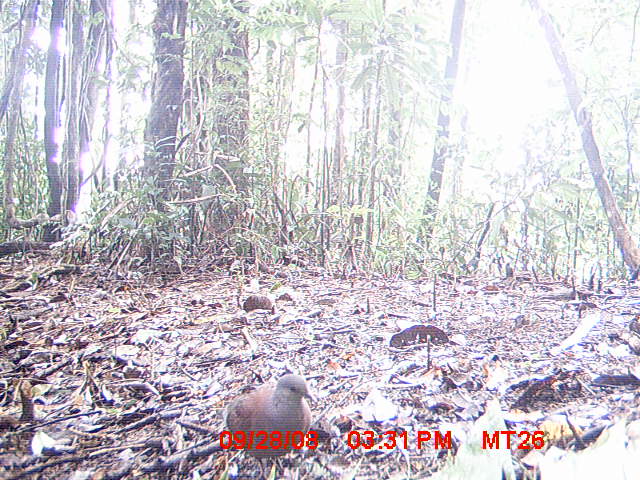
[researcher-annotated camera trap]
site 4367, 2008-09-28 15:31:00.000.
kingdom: Animalia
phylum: Chordata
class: Aves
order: Coraciiformes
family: Brachypteraciidae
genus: Brachypteracias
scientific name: Brachypteracias squamiger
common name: scaly ground-roller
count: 1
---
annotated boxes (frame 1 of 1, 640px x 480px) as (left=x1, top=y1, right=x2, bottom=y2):
brachypteracias squamiger: (left=226, top=374, right=315, bottom=478)